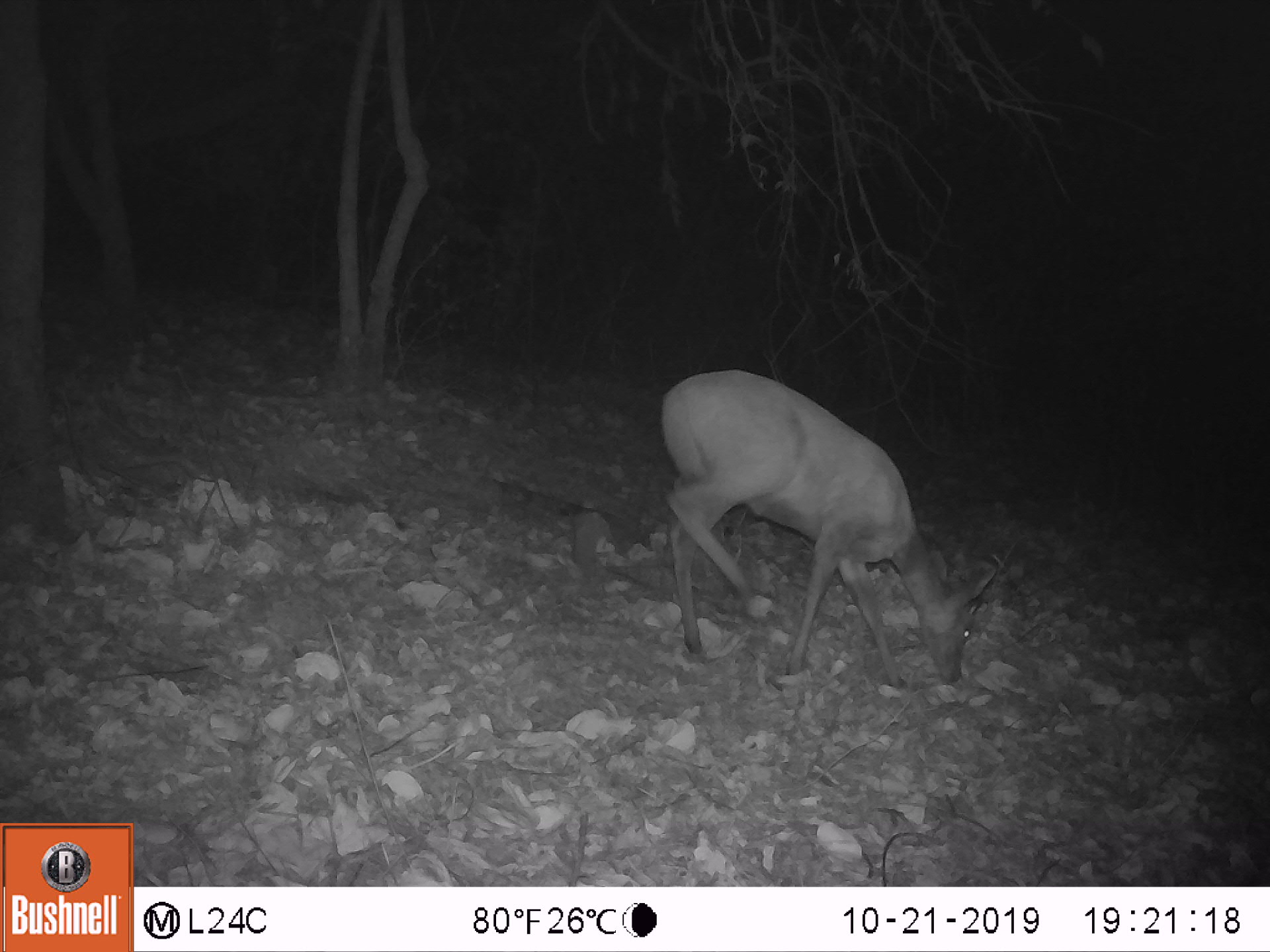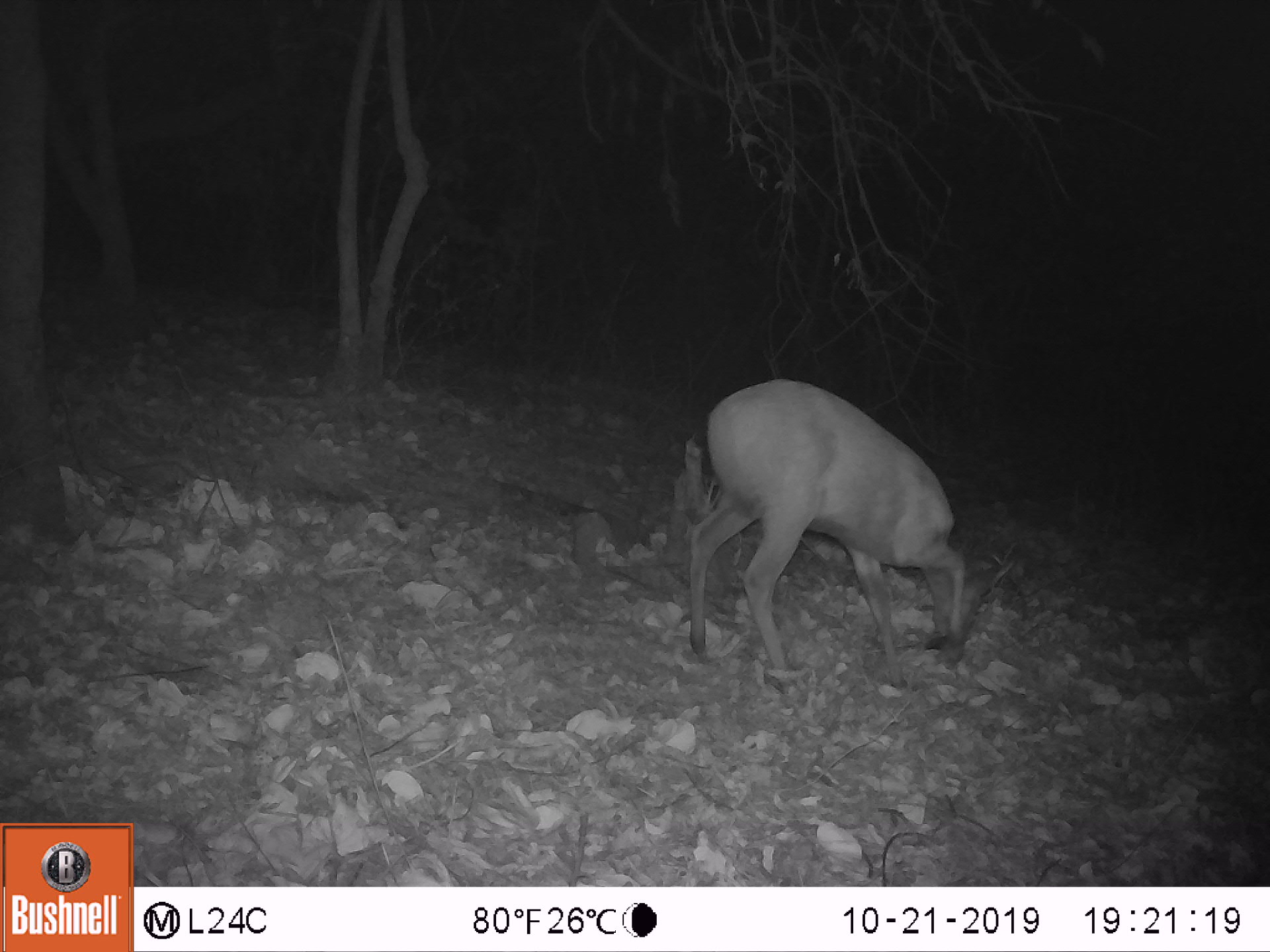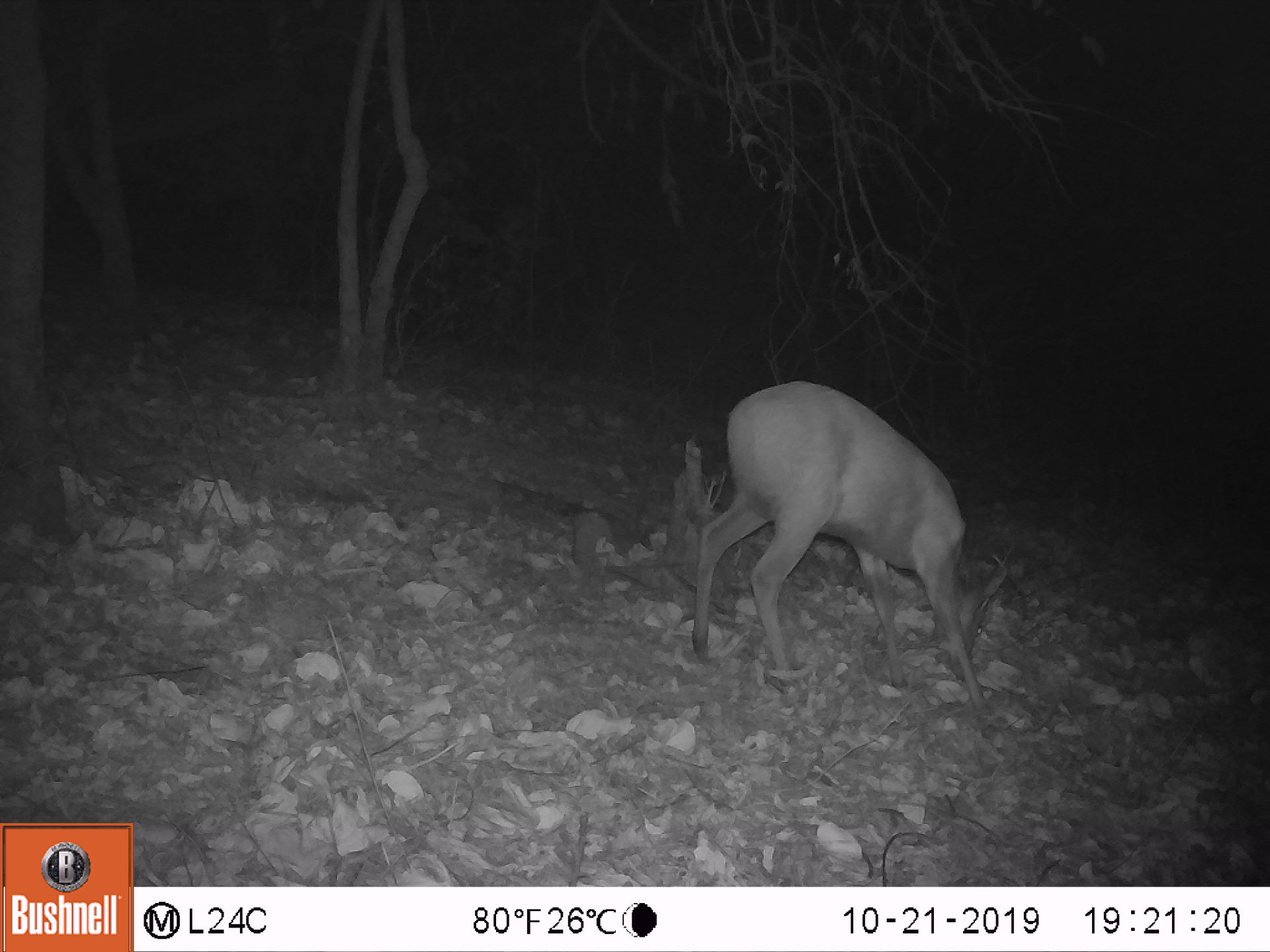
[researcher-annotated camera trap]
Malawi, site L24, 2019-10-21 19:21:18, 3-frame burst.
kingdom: Animalia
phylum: Chordata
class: Mammalia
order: Artiodactyla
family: Bovidae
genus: Tragelaphus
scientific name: Tragelaphus sylvaticus sylvaticus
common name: cape bushbuck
Cape bushbuck (Tragelaphus sylvaticus sylvaticus), count 1.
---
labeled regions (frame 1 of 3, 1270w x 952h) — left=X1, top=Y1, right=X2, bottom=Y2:
cape bushbuck: left=656, top=358, right=1003, bottom=698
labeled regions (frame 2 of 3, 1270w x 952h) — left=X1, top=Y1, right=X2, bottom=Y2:
cape bushbuck: left=678, top=365, right=1025, bottom=671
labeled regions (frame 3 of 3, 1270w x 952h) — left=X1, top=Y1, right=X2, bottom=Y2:
cape bushbuck: left=674, top=371, right=1003, bottom=744